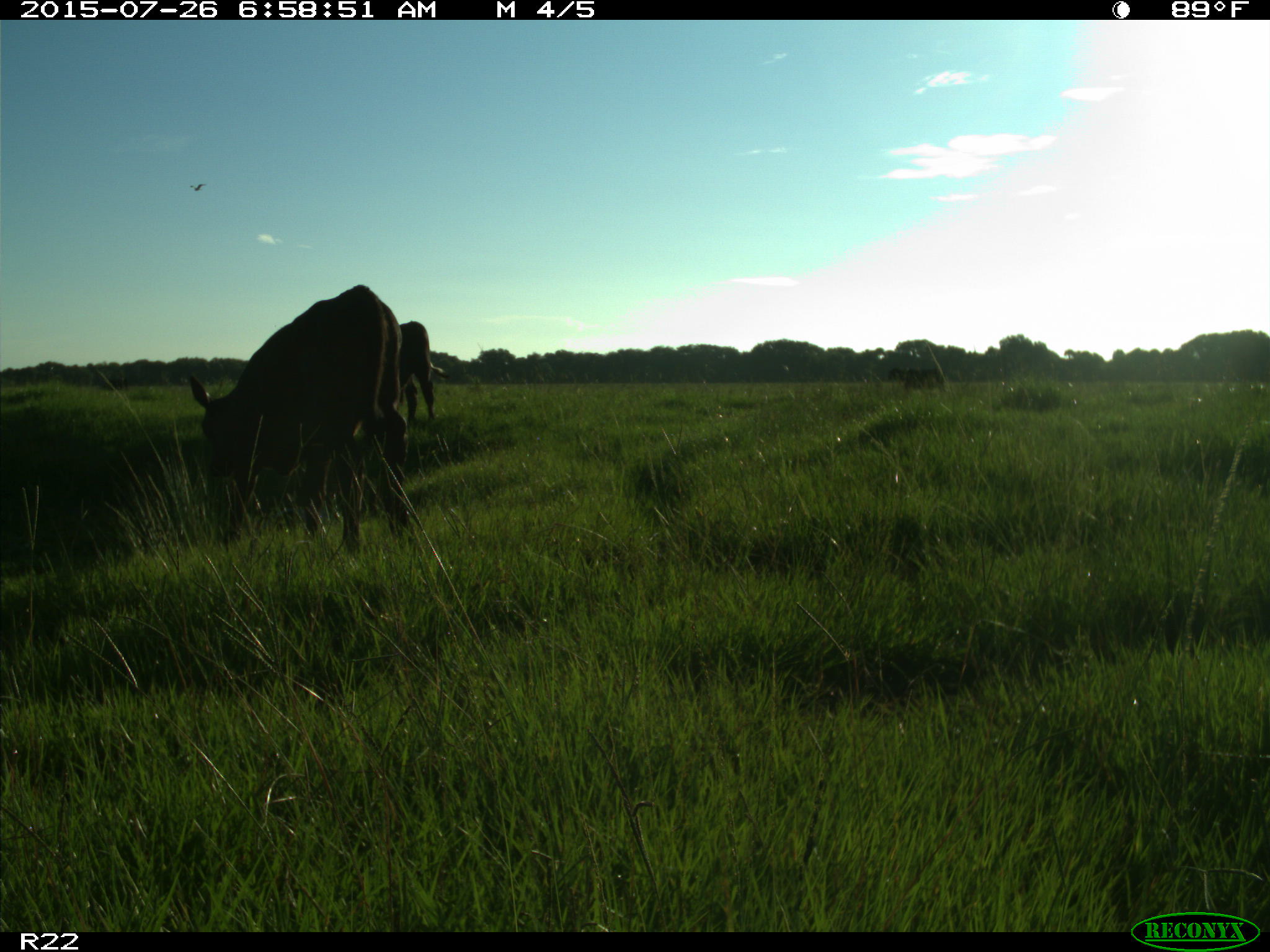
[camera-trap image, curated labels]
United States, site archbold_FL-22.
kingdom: Animalia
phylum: Chordata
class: Mammalia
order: Artiodactyla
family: Bovidae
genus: Bos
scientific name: Bos taurus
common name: domestic cow